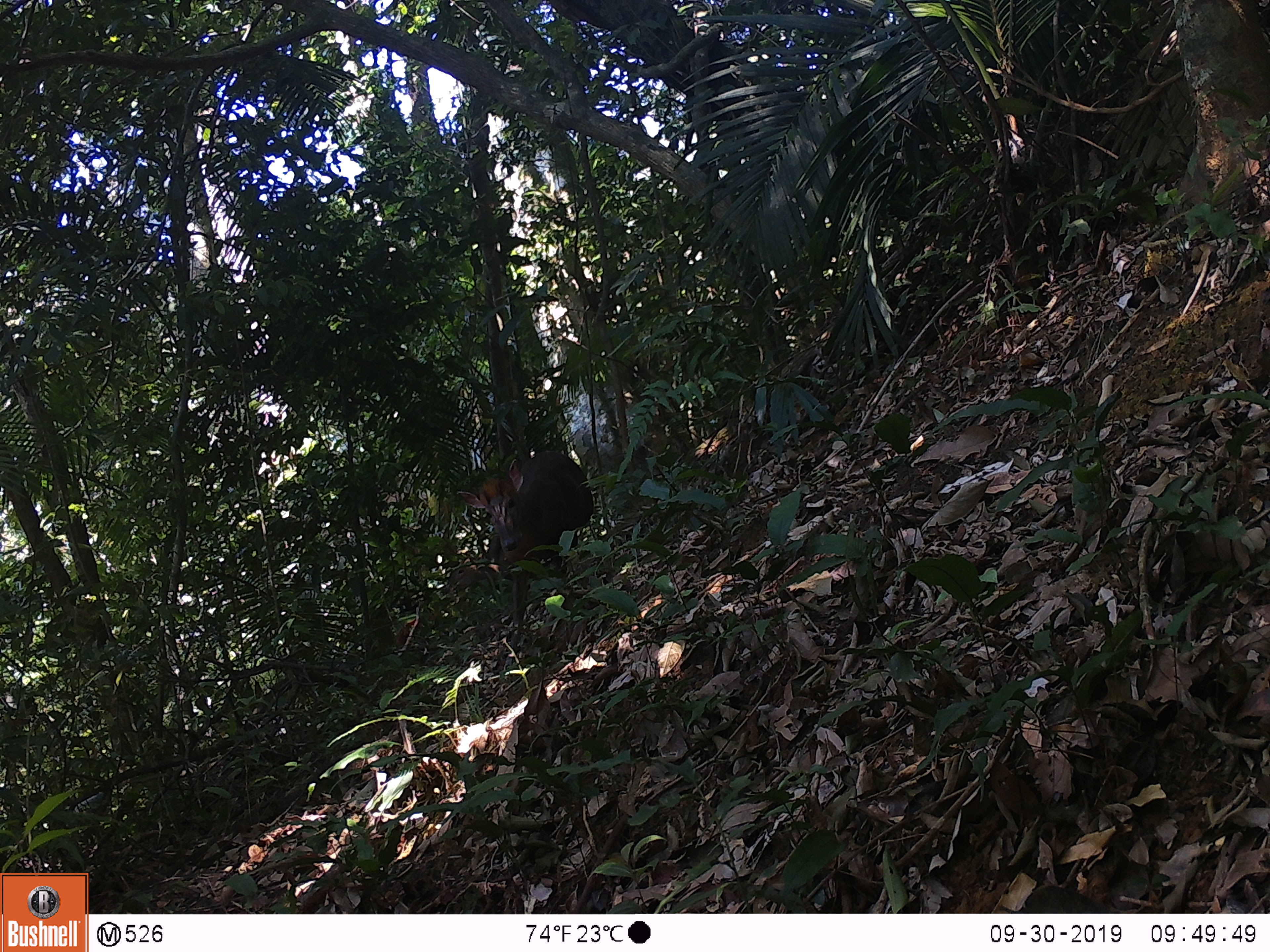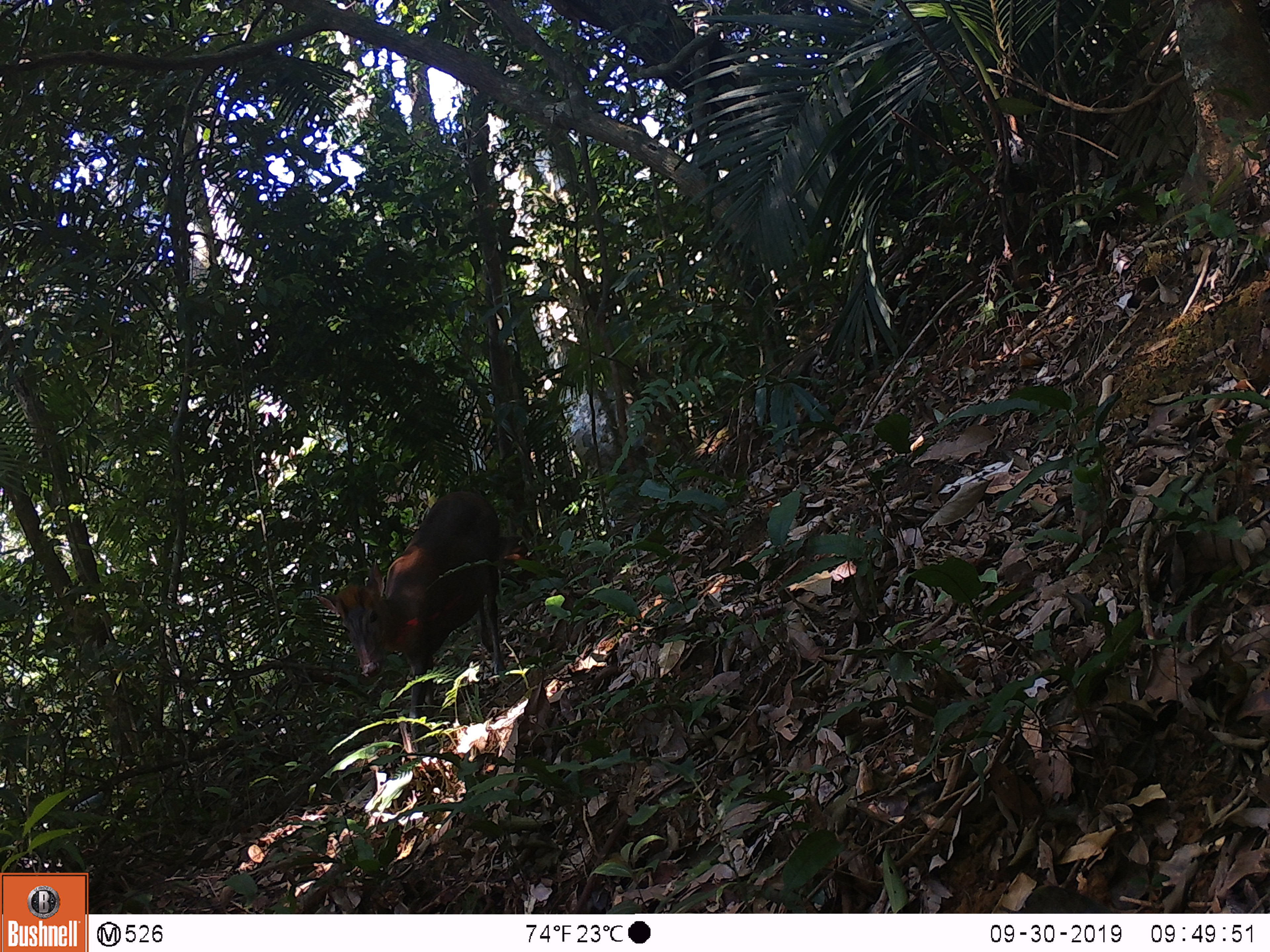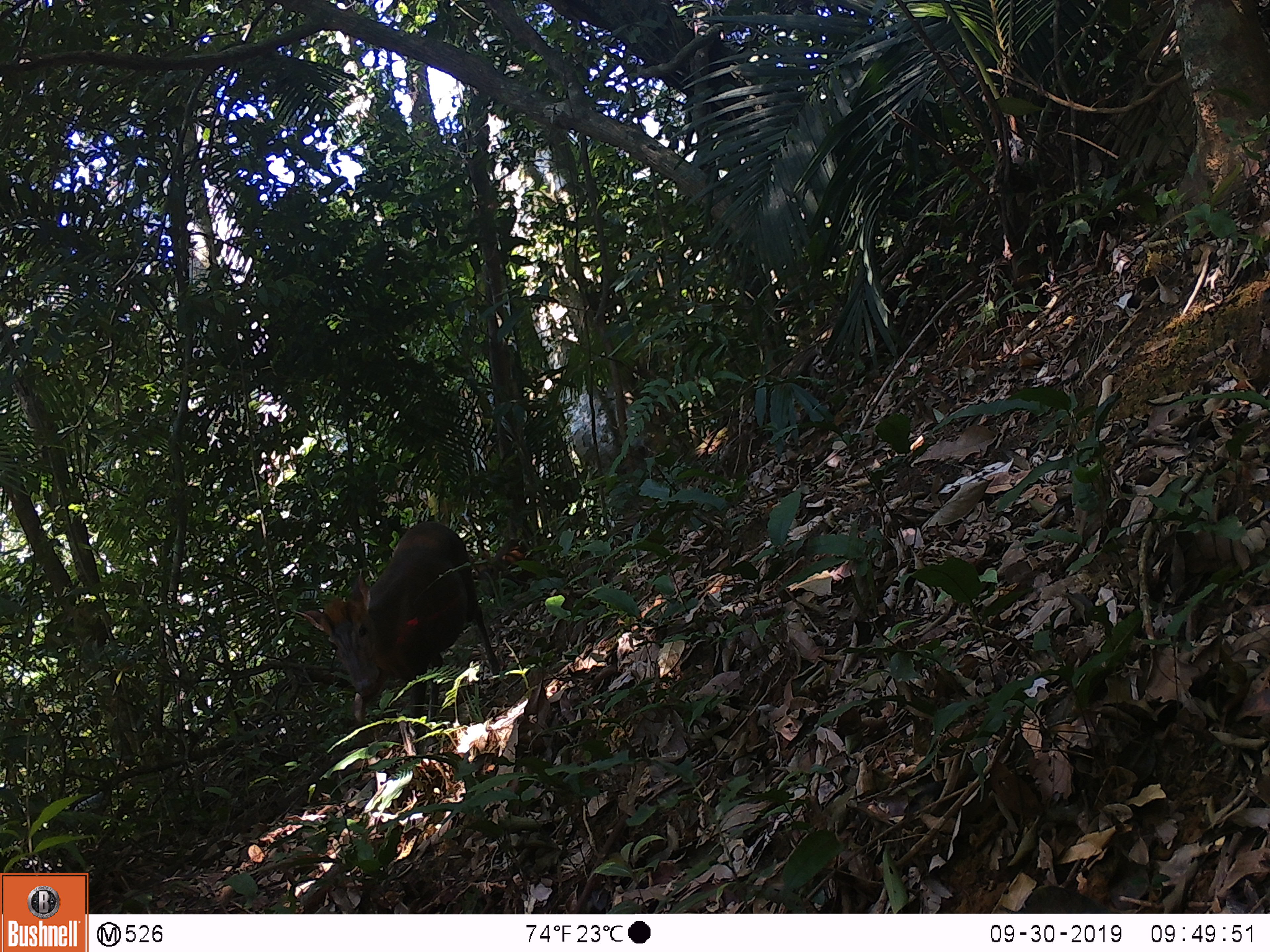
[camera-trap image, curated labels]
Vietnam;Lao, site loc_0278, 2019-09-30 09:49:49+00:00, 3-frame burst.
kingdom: Animalia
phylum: Chordata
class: Mammalia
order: Artiodactyla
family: Cervidae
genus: Muntiacus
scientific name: Muntiacus rooseveltorum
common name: roosevelt's muntjac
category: roosevelts muntjac group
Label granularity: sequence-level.